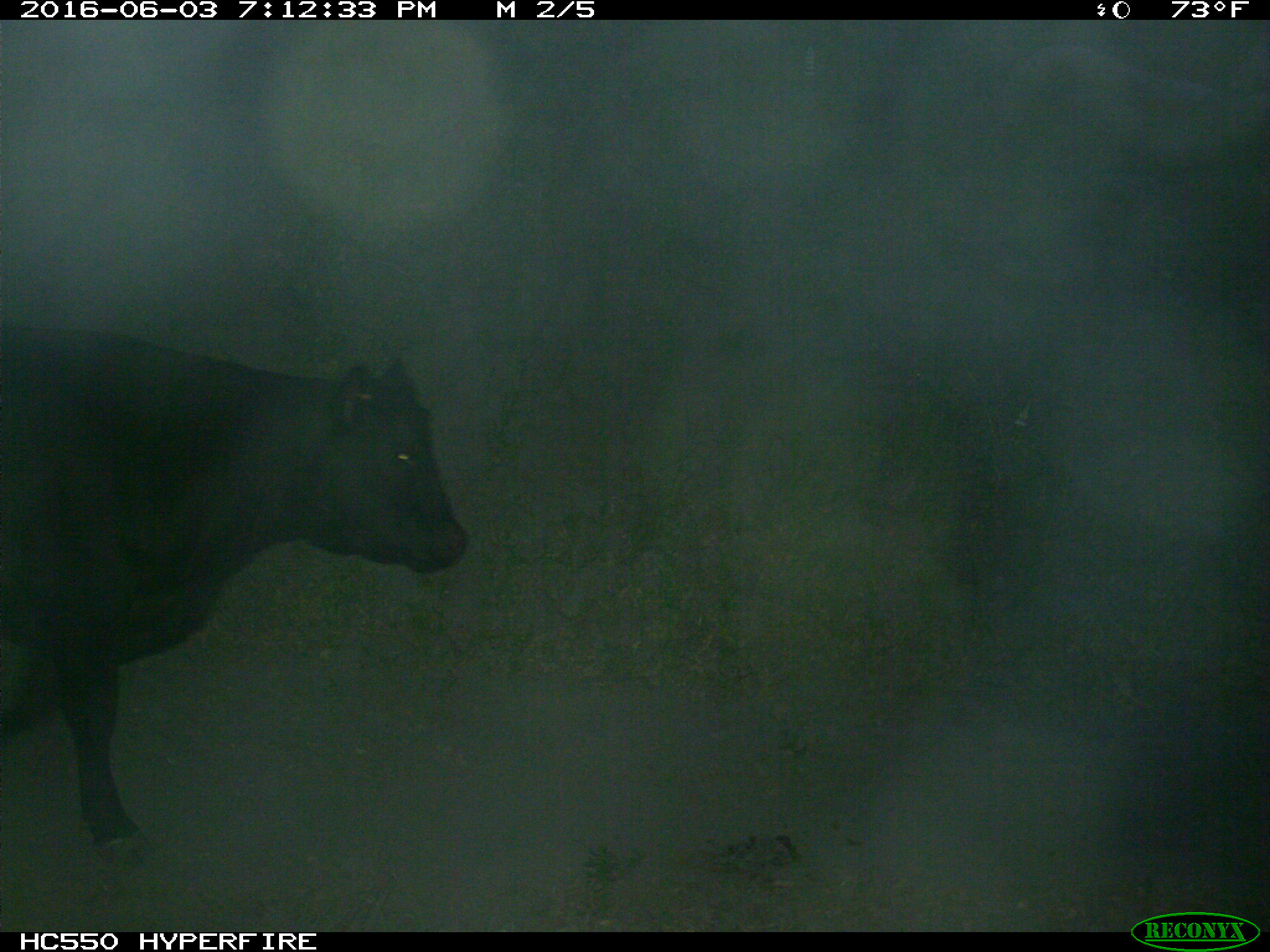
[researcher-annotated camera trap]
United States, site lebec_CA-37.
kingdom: Animalia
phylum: Chordata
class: Mammalia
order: Artiodactyla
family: Bovidae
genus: Bos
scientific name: Bos taurus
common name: domestic cow